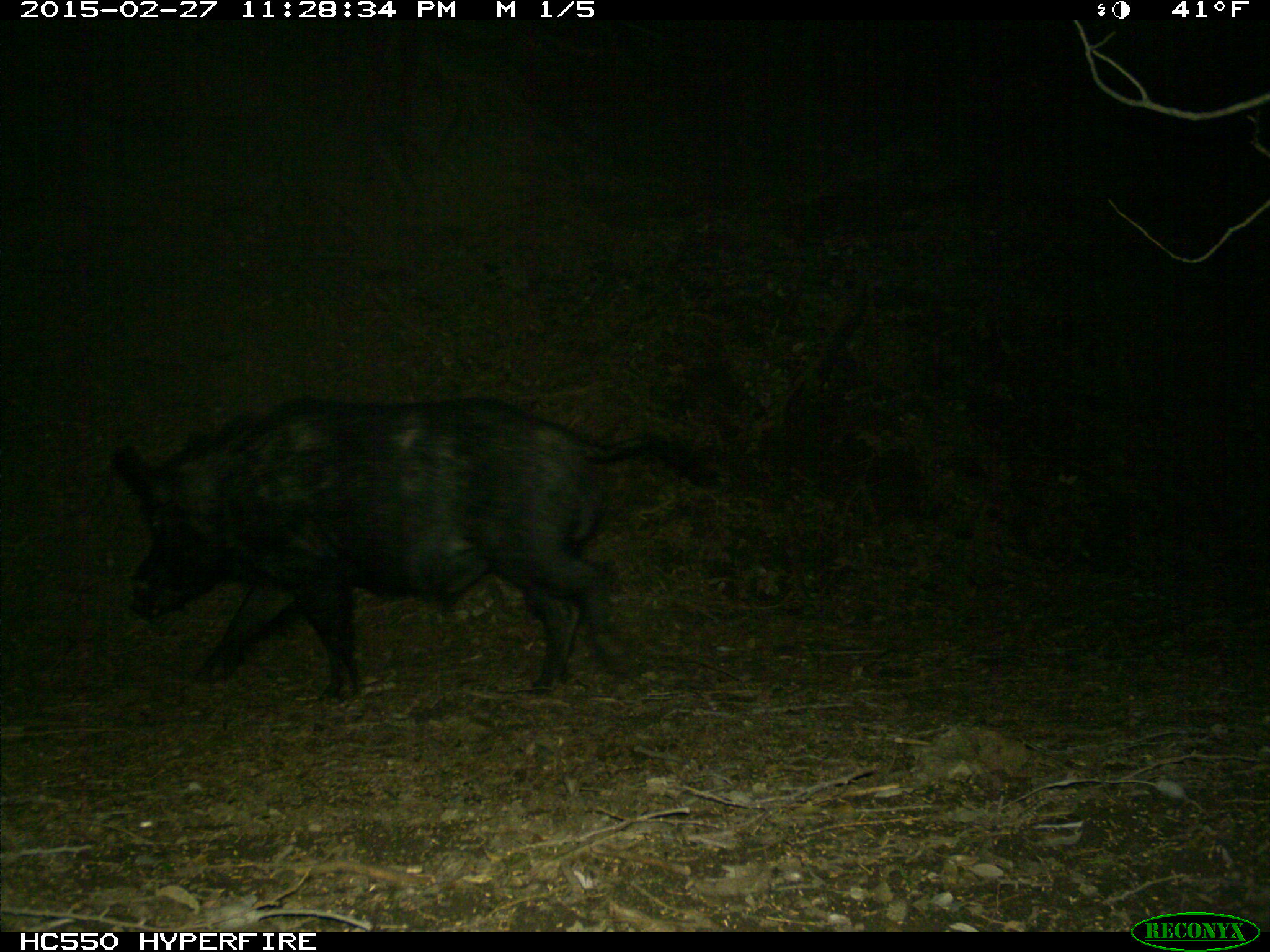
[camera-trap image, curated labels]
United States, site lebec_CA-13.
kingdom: Animalia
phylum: Chordata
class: Mammalia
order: Artiodactyla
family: Suidae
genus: Sus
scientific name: Sus scrofa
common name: wild boar